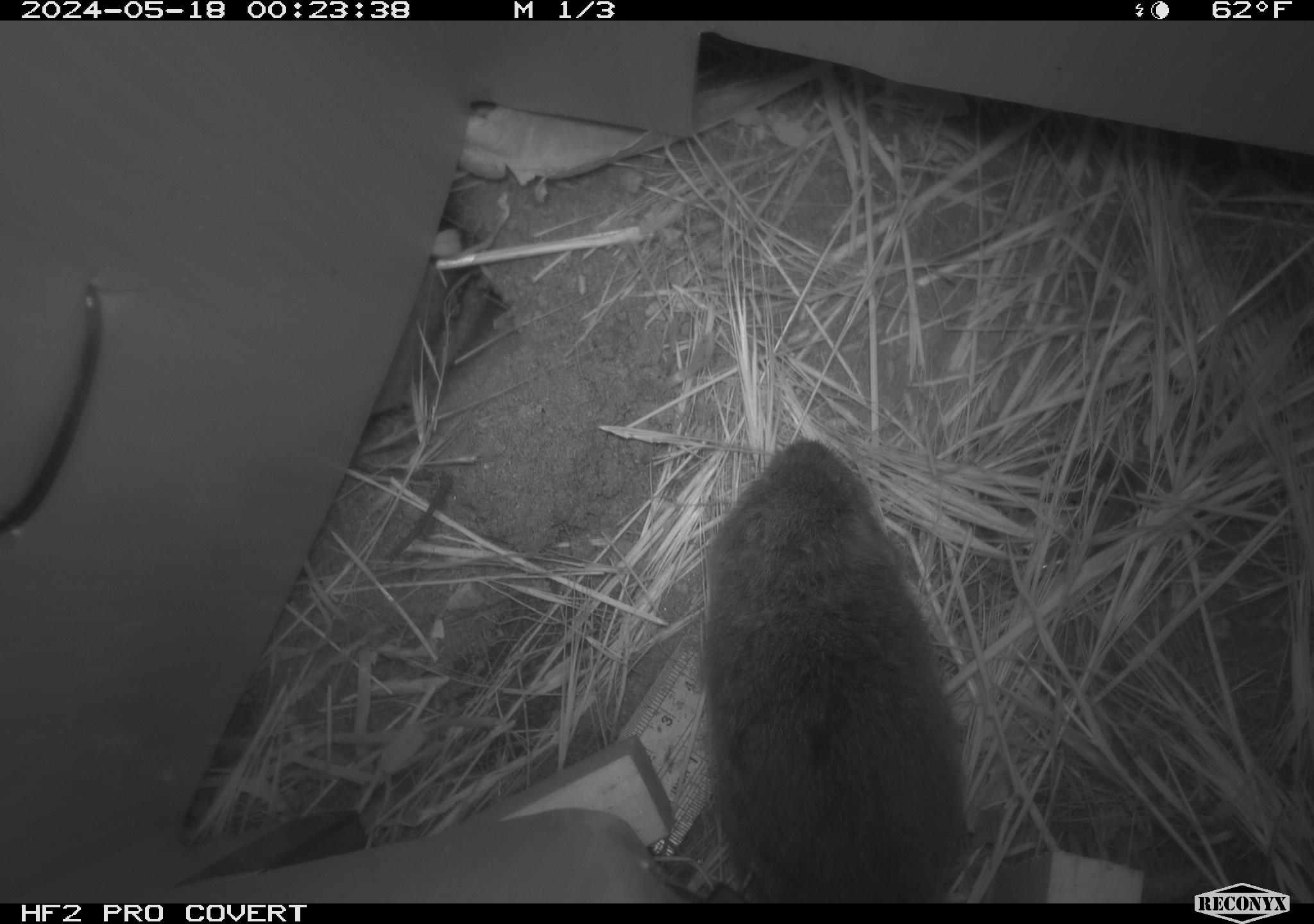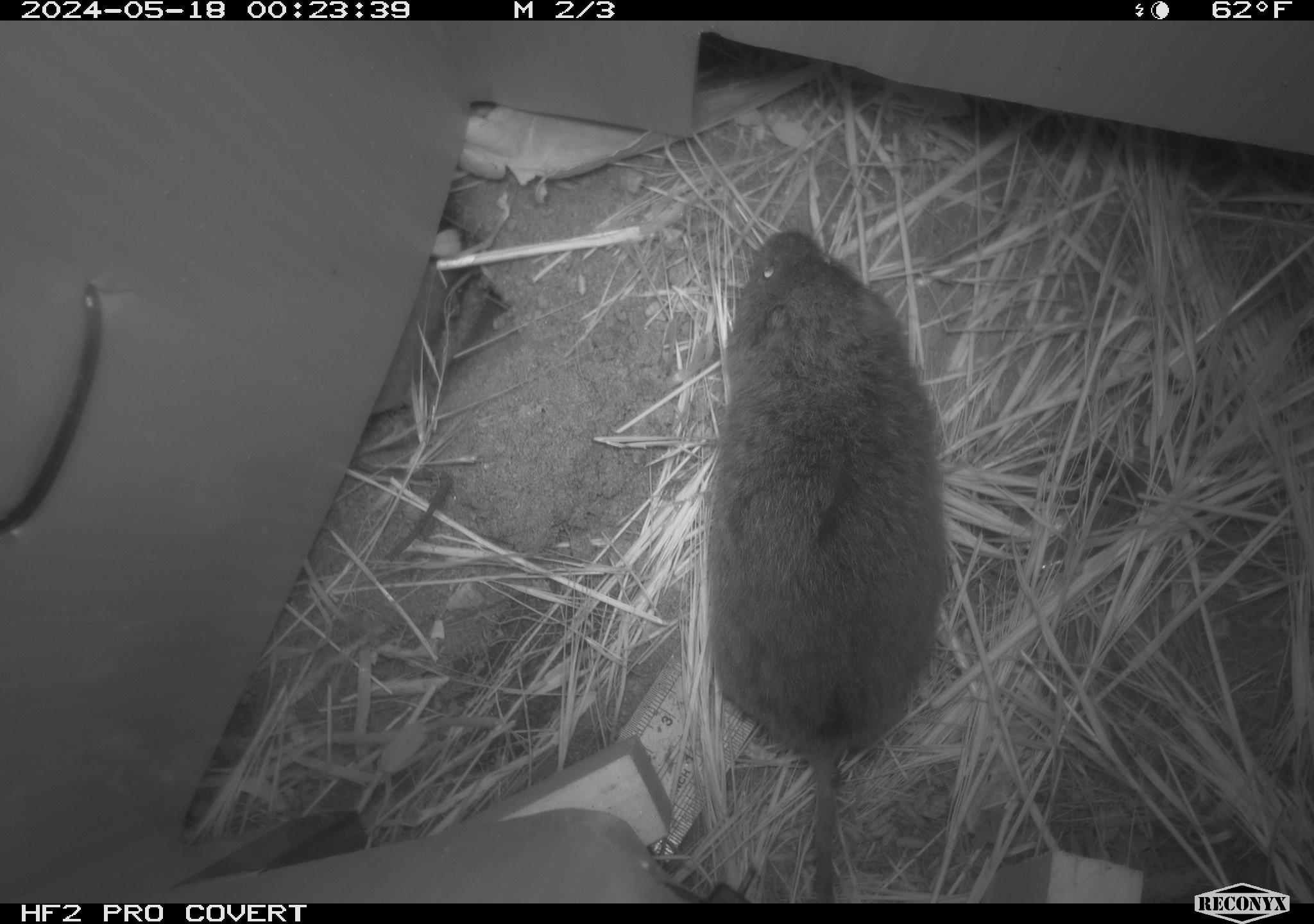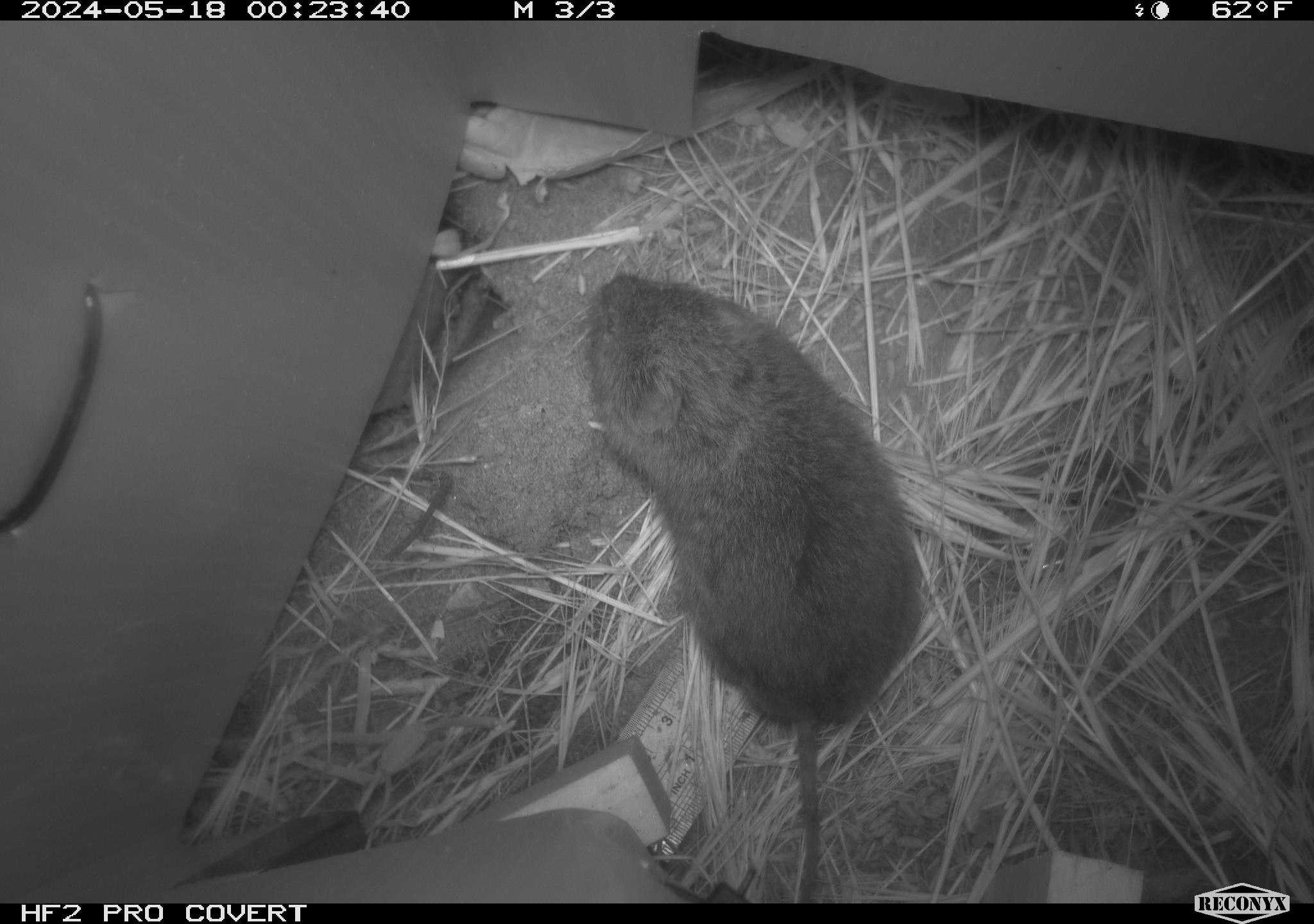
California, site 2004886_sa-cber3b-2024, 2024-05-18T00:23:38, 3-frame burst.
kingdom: Animalia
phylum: Chordata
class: Mammalia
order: Rodentia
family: Cricetidae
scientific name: Arvicolinae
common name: voles, lemmings, and muskrats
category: arvicolinae subfamily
Arvicolinae subfamily (voles, lemmings, and muskrats) (Arvicolinae).